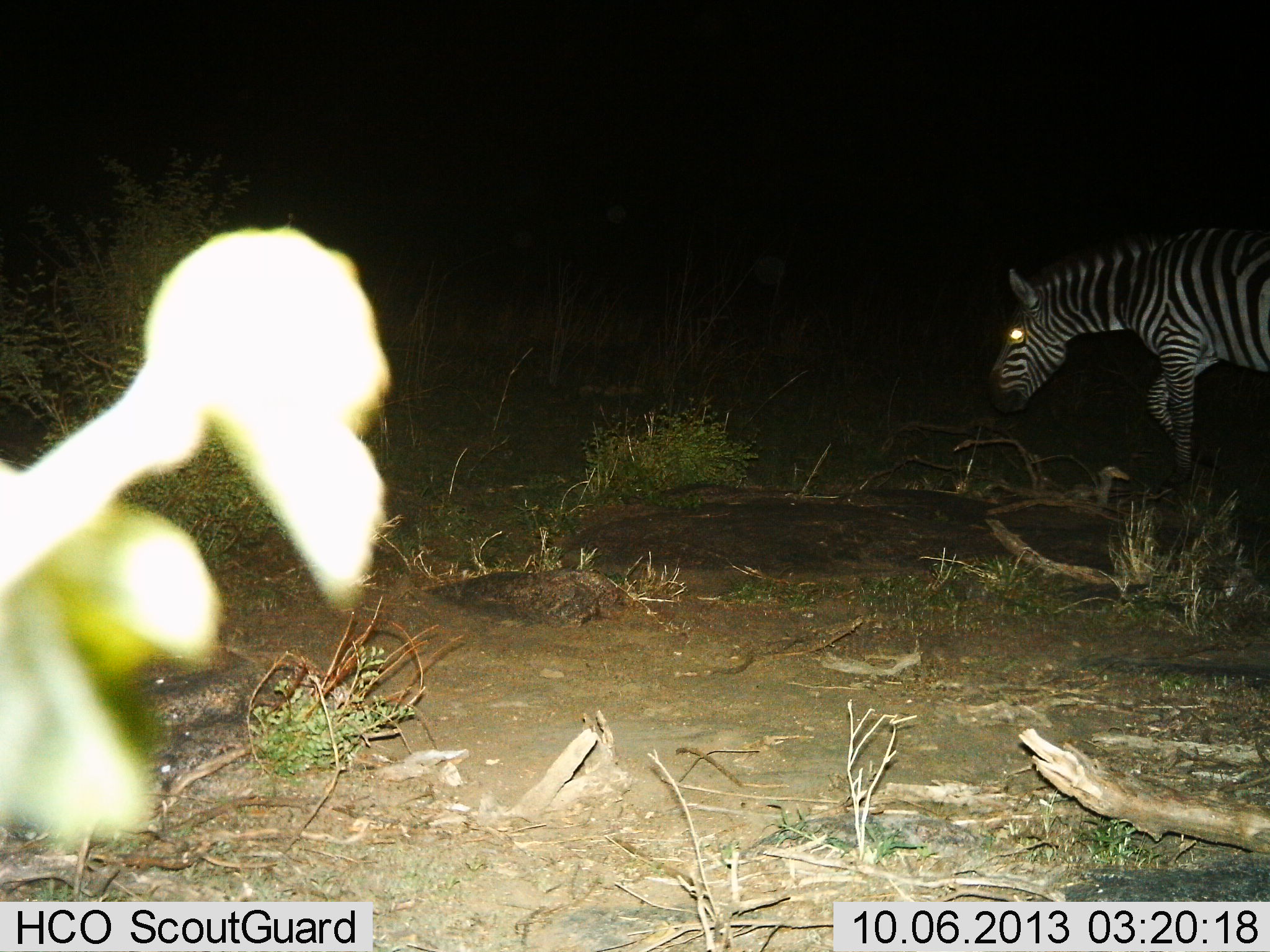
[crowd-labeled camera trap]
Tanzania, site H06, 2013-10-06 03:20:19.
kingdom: Animalia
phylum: Chordata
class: Mammalia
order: Perissodactyla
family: Equidae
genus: Equus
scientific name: Equus quagga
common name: plains zebra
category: zebra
Zebra (plains zebra) (Equus quagga), count 1. Behavior (volunteer vote fractions): standing 20%, resting 0%, moving 90%, interacting 0%. Young present (vote fraction): 0%. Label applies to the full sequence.